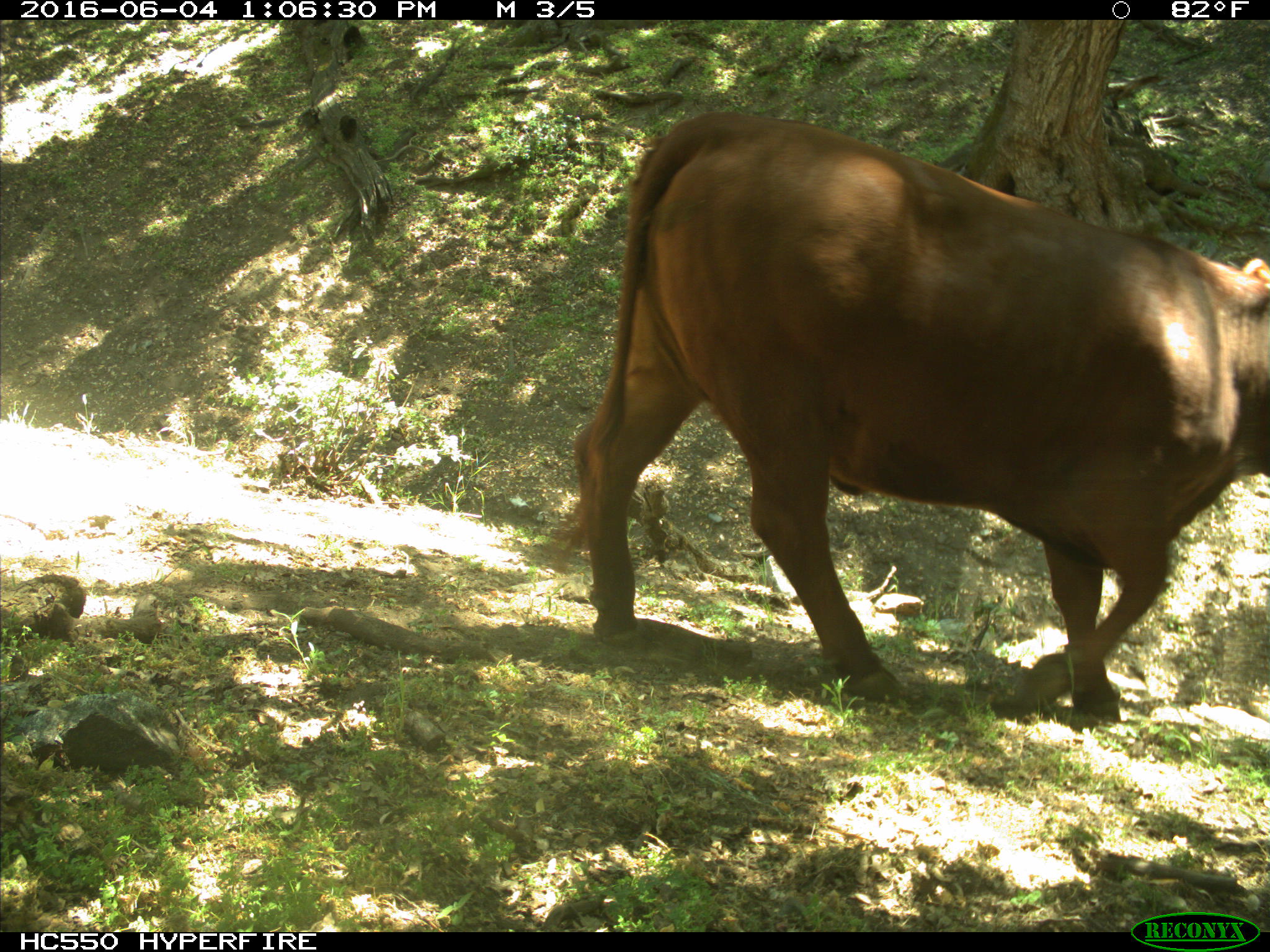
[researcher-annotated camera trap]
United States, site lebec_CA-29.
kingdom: Animalia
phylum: Chordata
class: Mammalia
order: Artiodactyla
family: Bovidae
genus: Bos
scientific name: Bos taurus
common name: domestic cow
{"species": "Bos taurus (domestic cow)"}